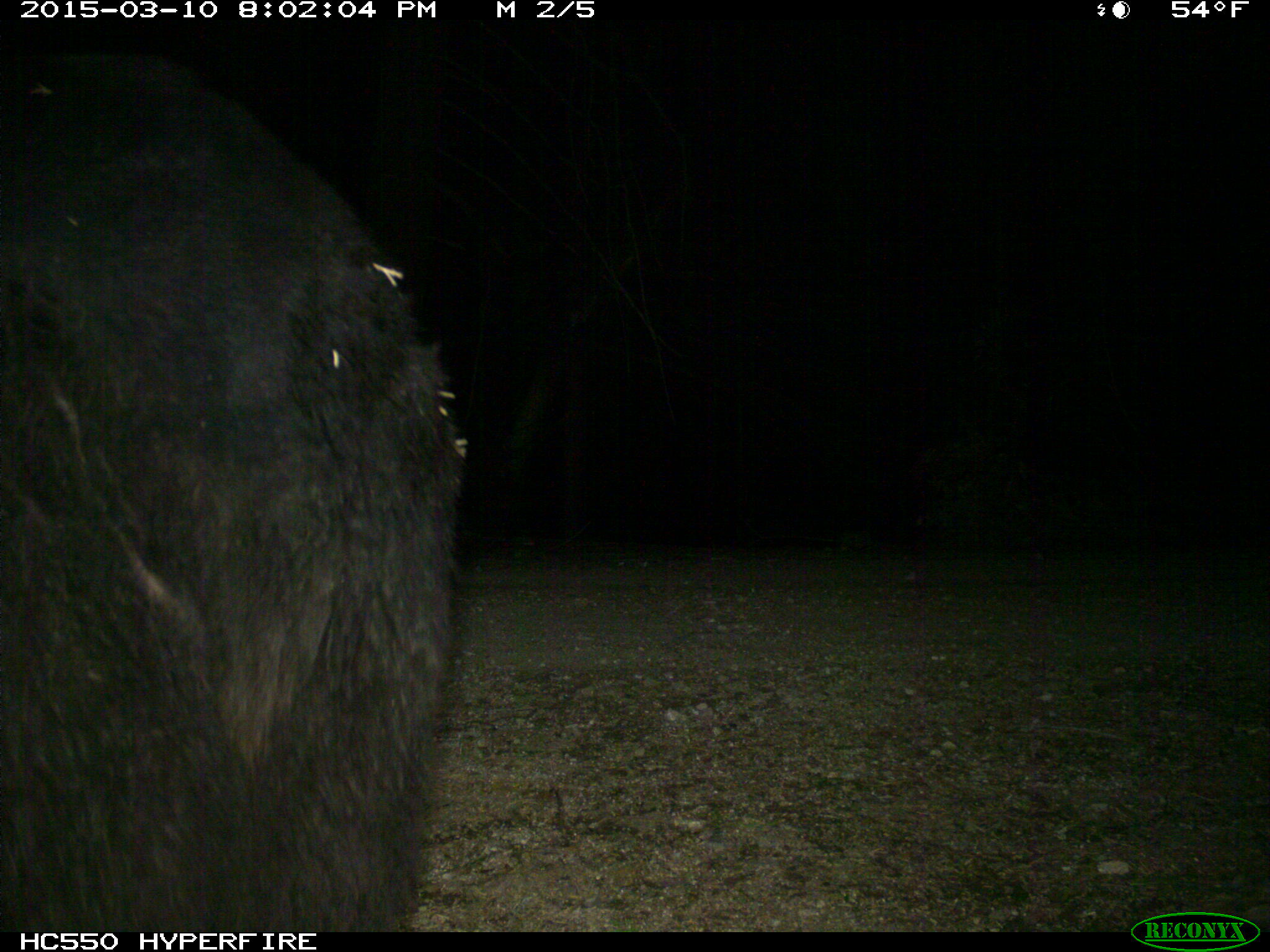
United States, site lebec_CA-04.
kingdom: Animalia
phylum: Chordata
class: Mammalia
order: Carnivora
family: Ursidae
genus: Ursus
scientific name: Ursus americanus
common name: american black bear